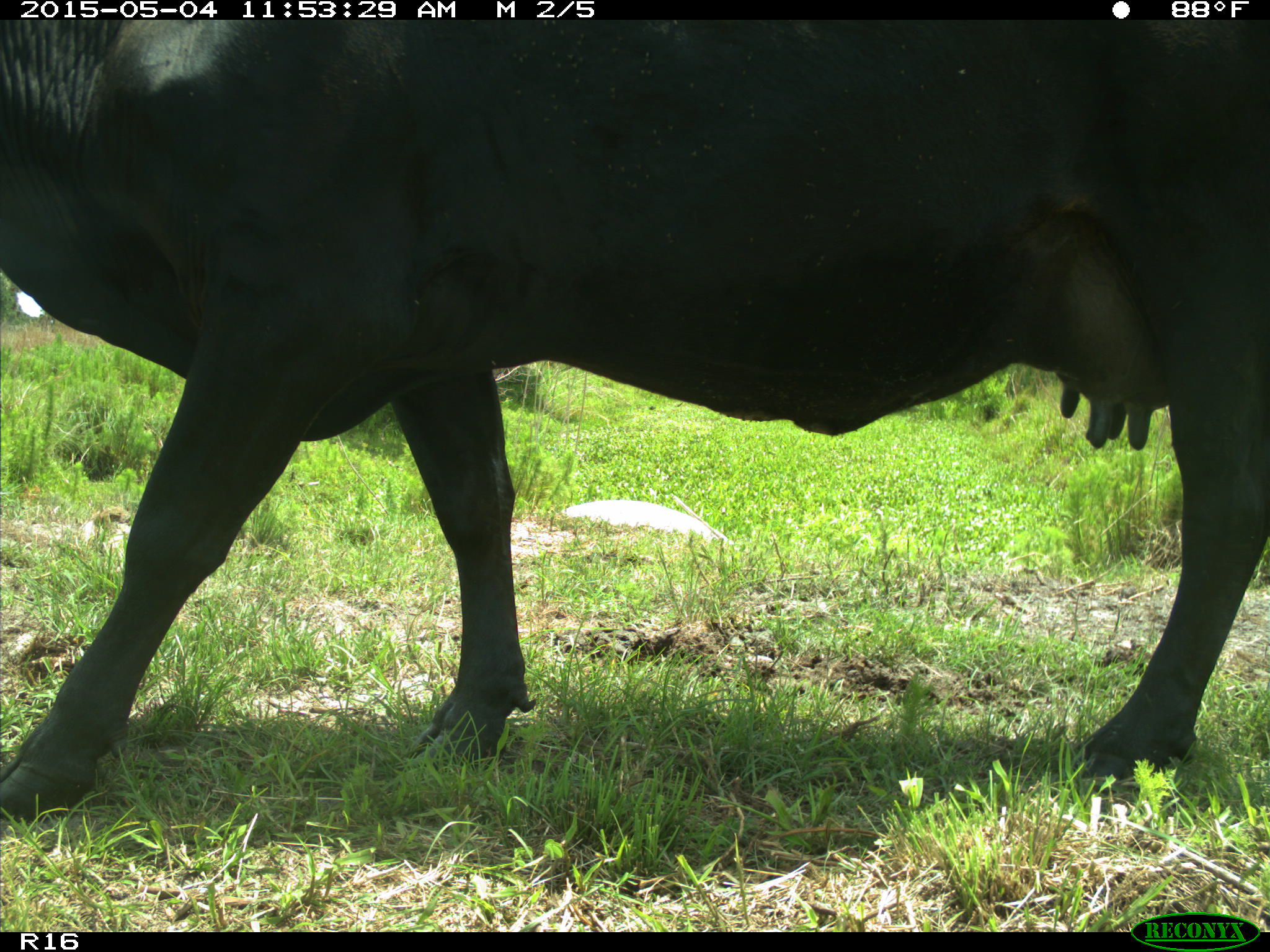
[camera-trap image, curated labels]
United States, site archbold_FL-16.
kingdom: Animalia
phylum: Chordata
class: Mammalia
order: Artiodactyla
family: Bovidae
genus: Bos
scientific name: Bos taurus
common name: domestic cow